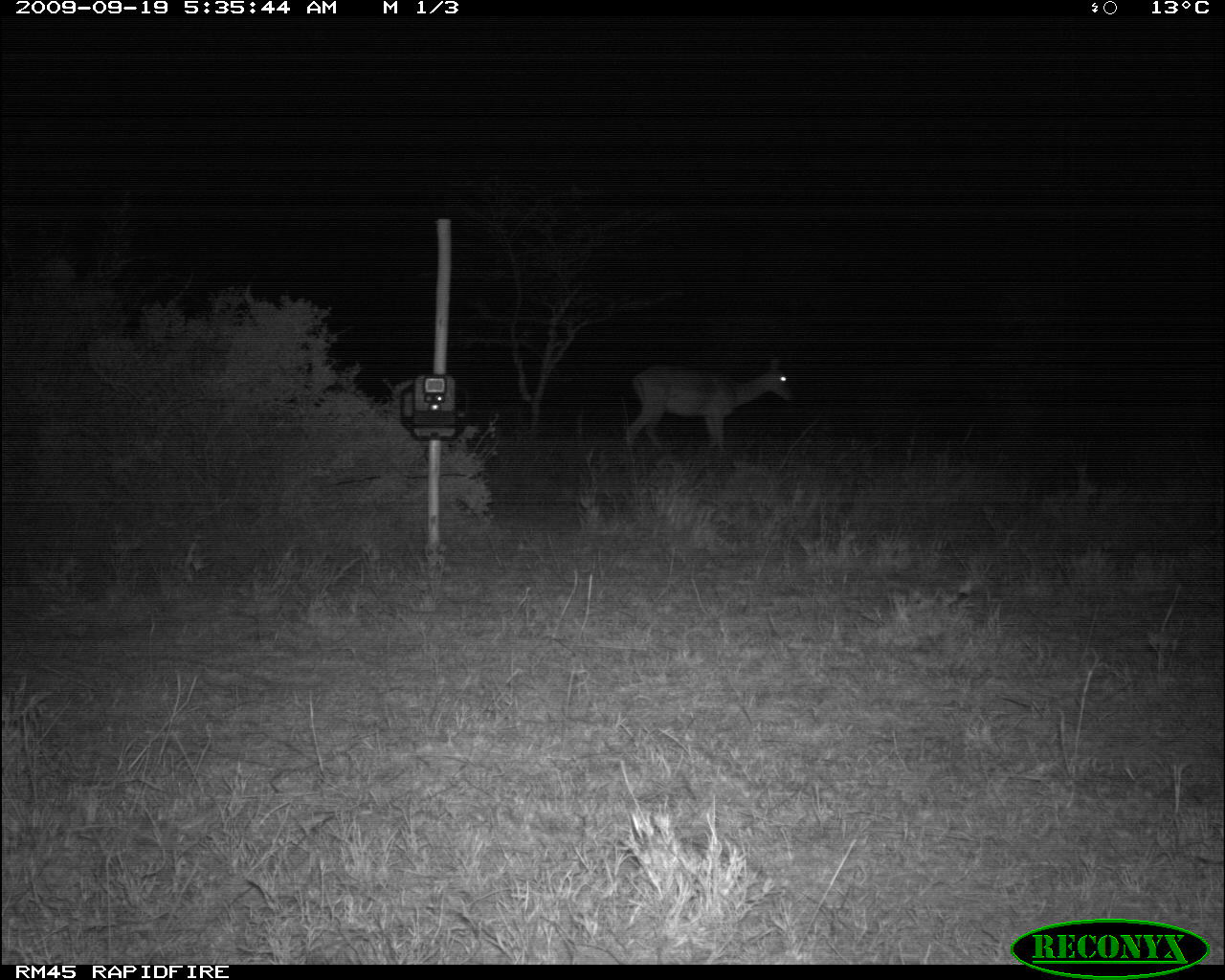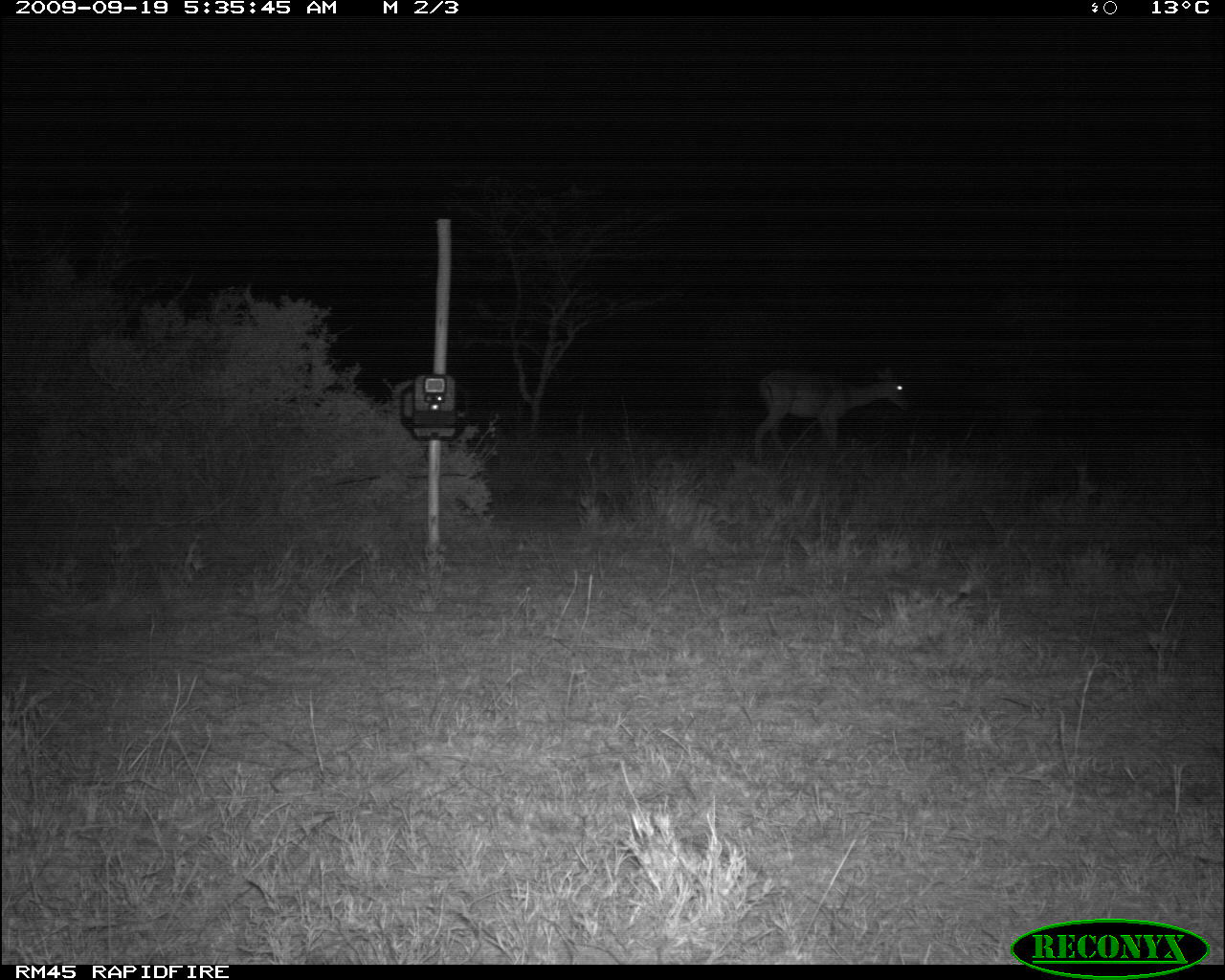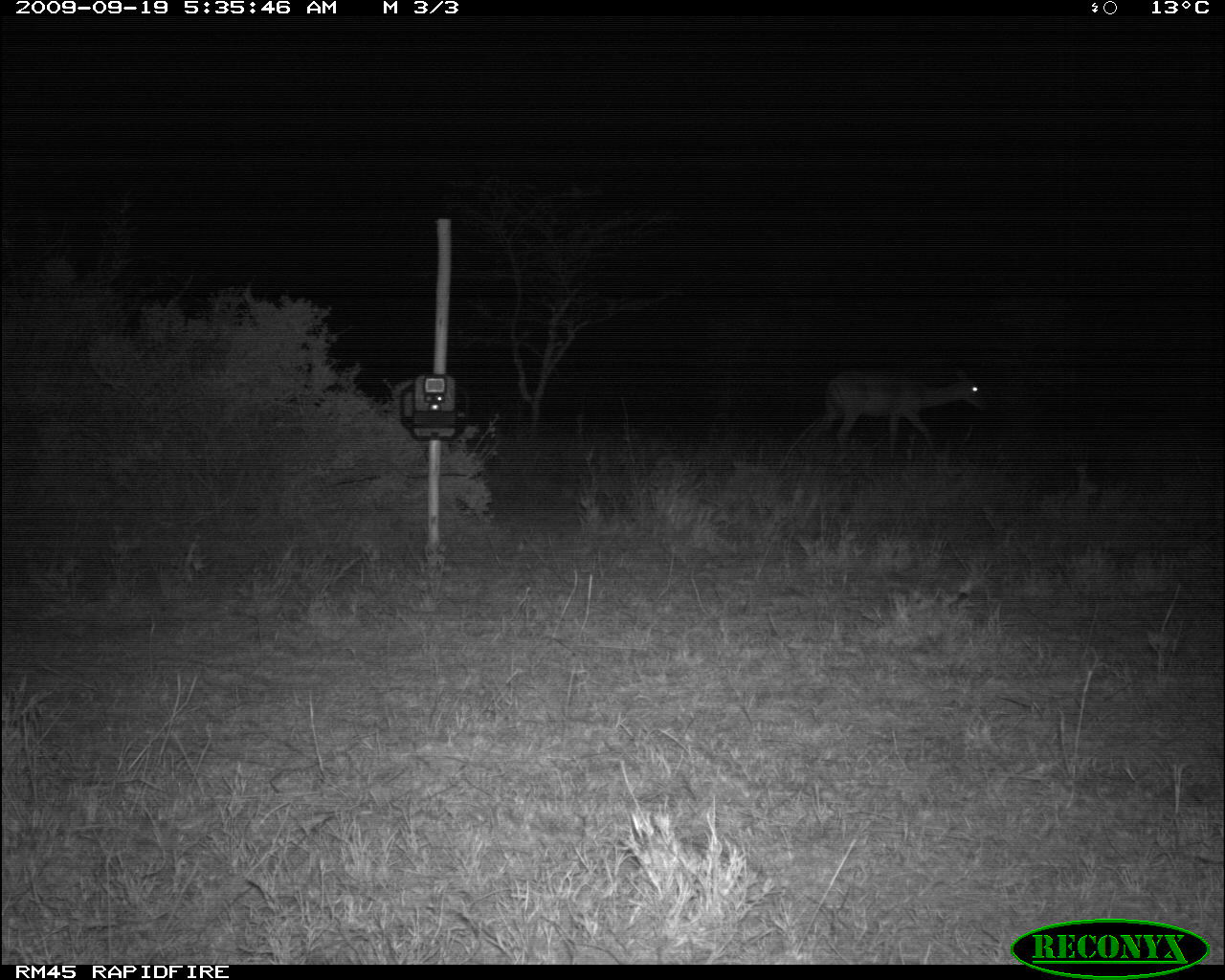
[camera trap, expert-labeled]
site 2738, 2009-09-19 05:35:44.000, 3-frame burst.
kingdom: Animalia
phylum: Chordata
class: Mammalia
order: Artiodactyla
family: Bovidae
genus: Aepyceros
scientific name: Aepyceros melampus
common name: impala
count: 1